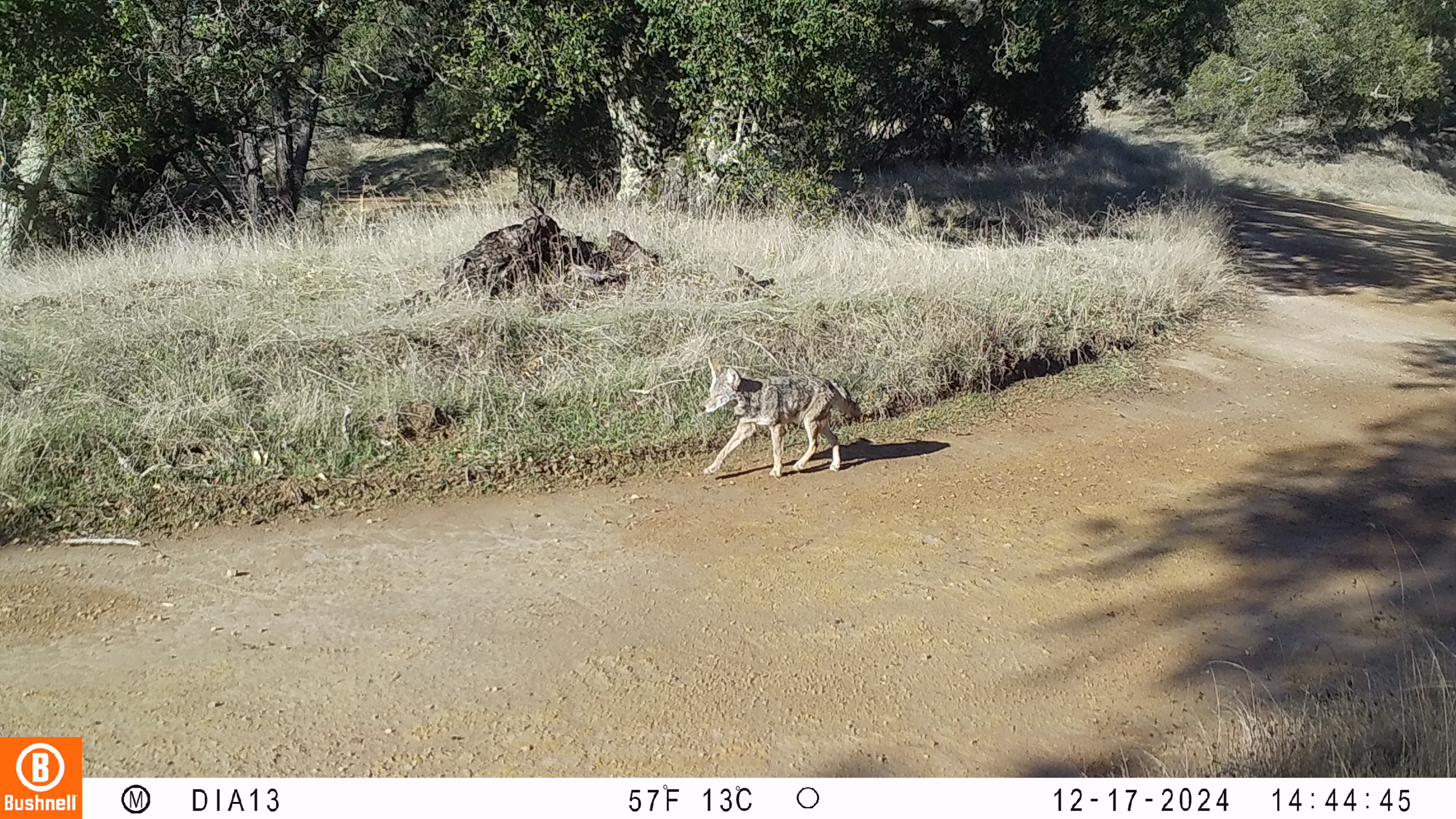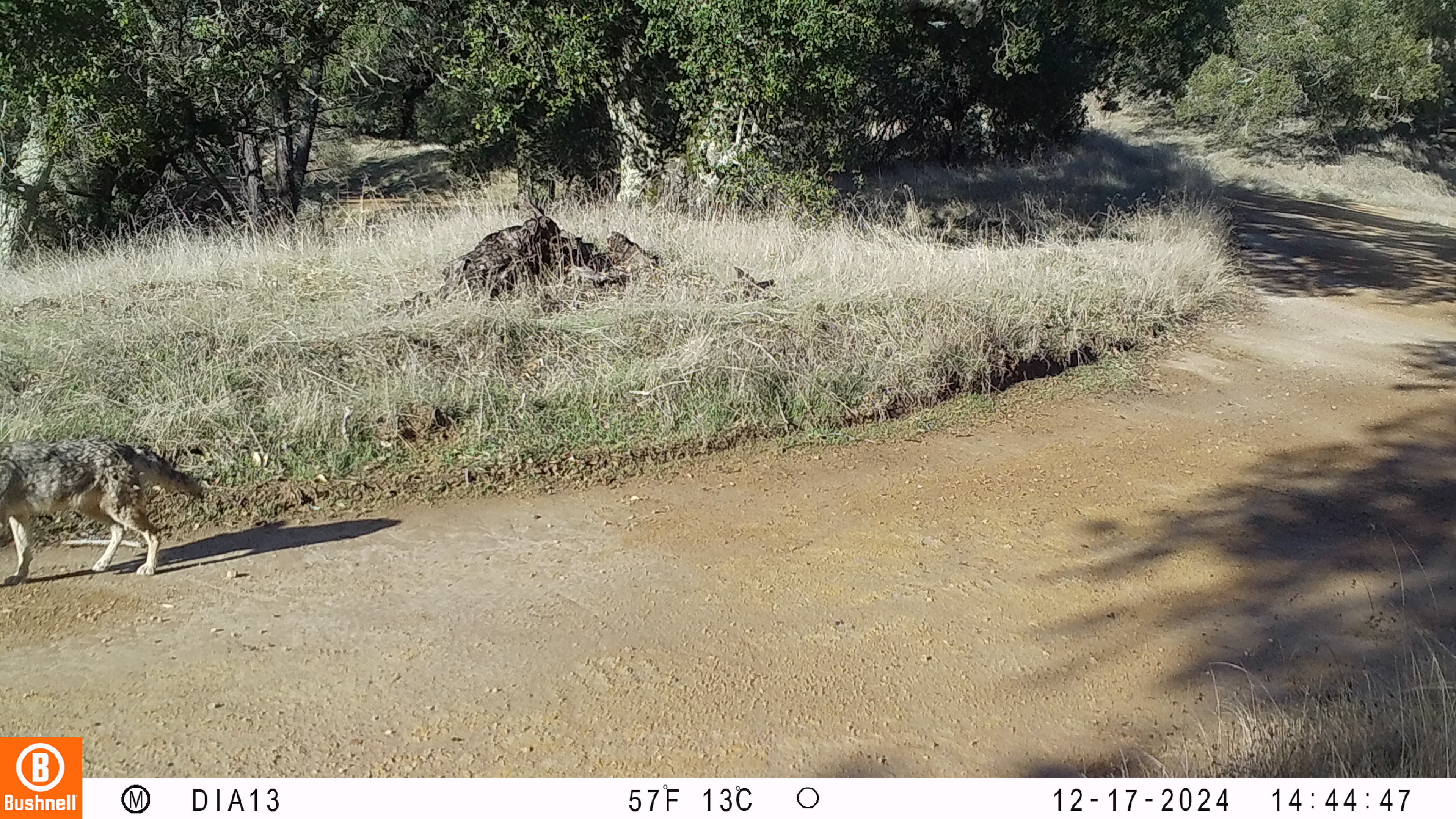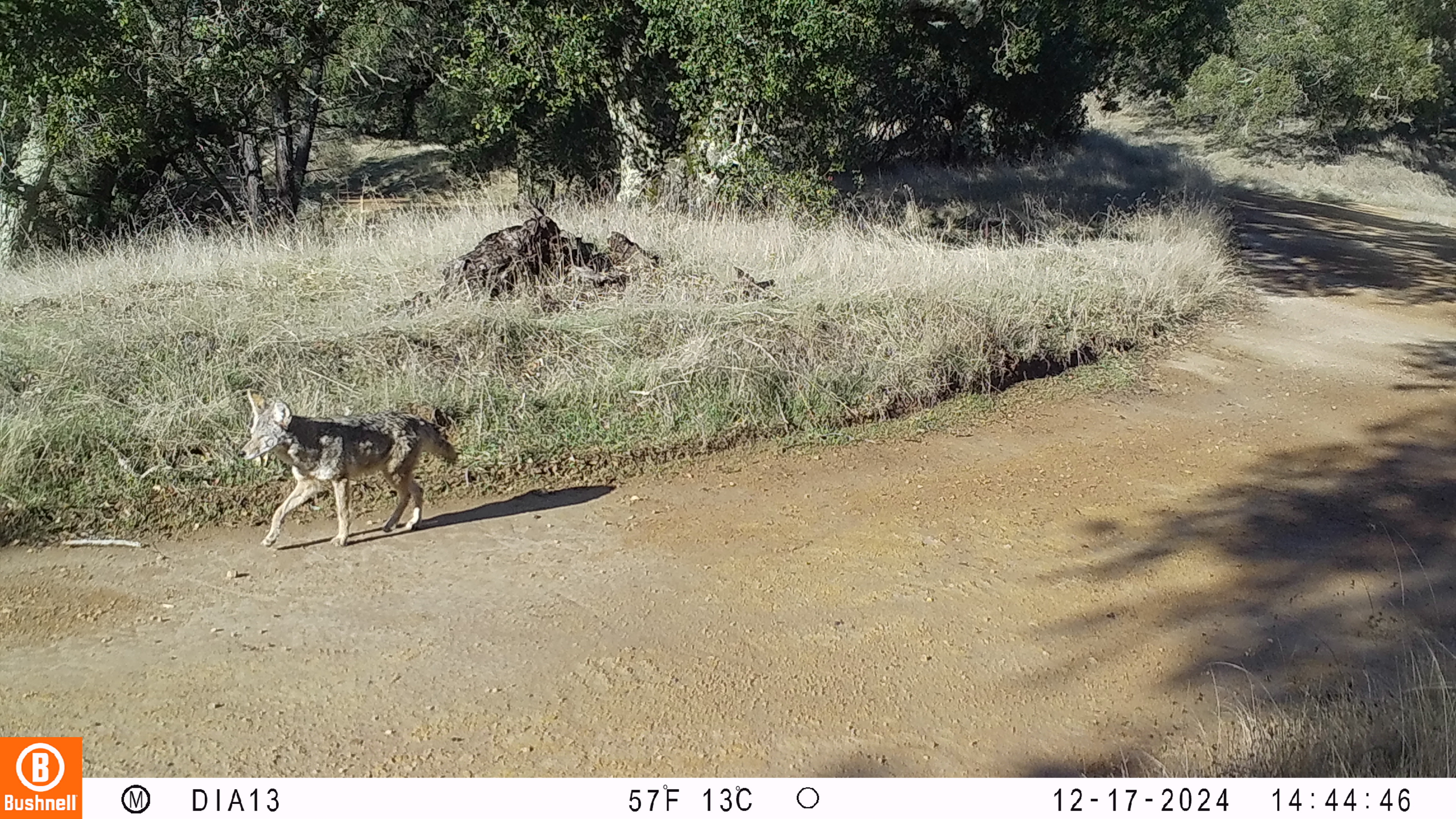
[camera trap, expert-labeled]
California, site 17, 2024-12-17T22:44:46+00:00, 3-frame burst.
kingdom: Animalia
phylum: Chordata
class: Mammalia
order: Carnivora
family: Canidae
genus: Canis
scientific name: Canis latrans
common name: coyote